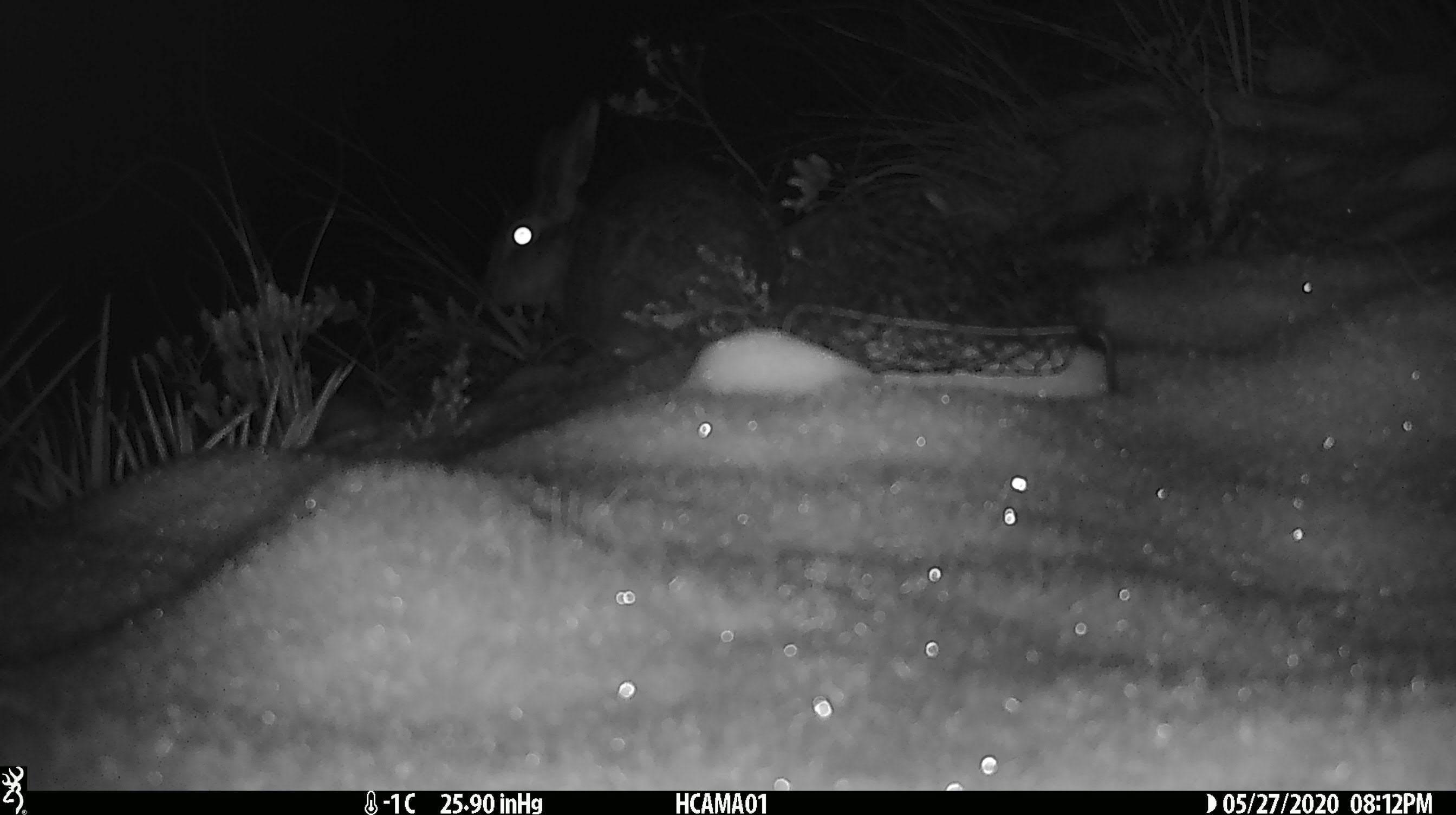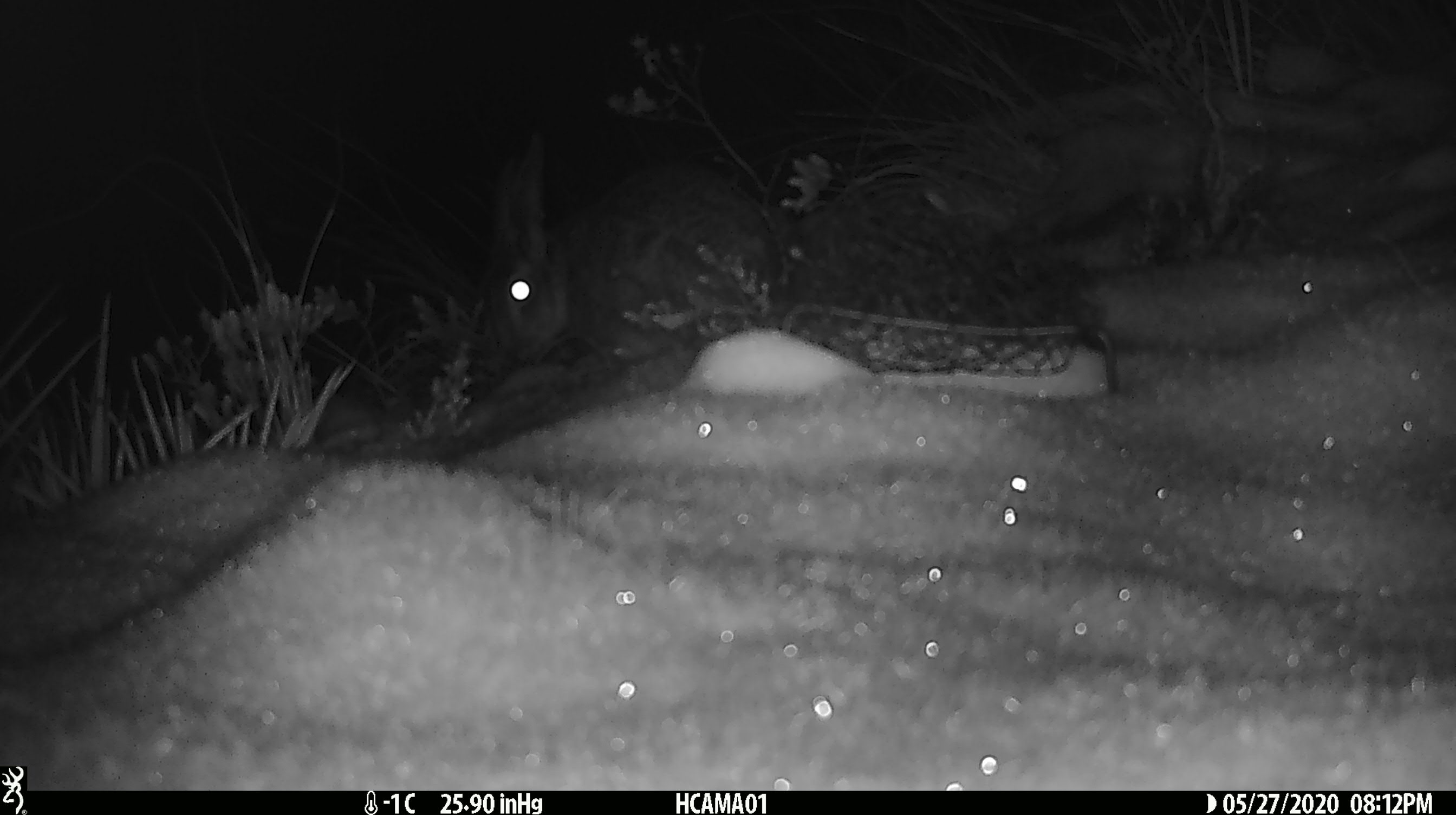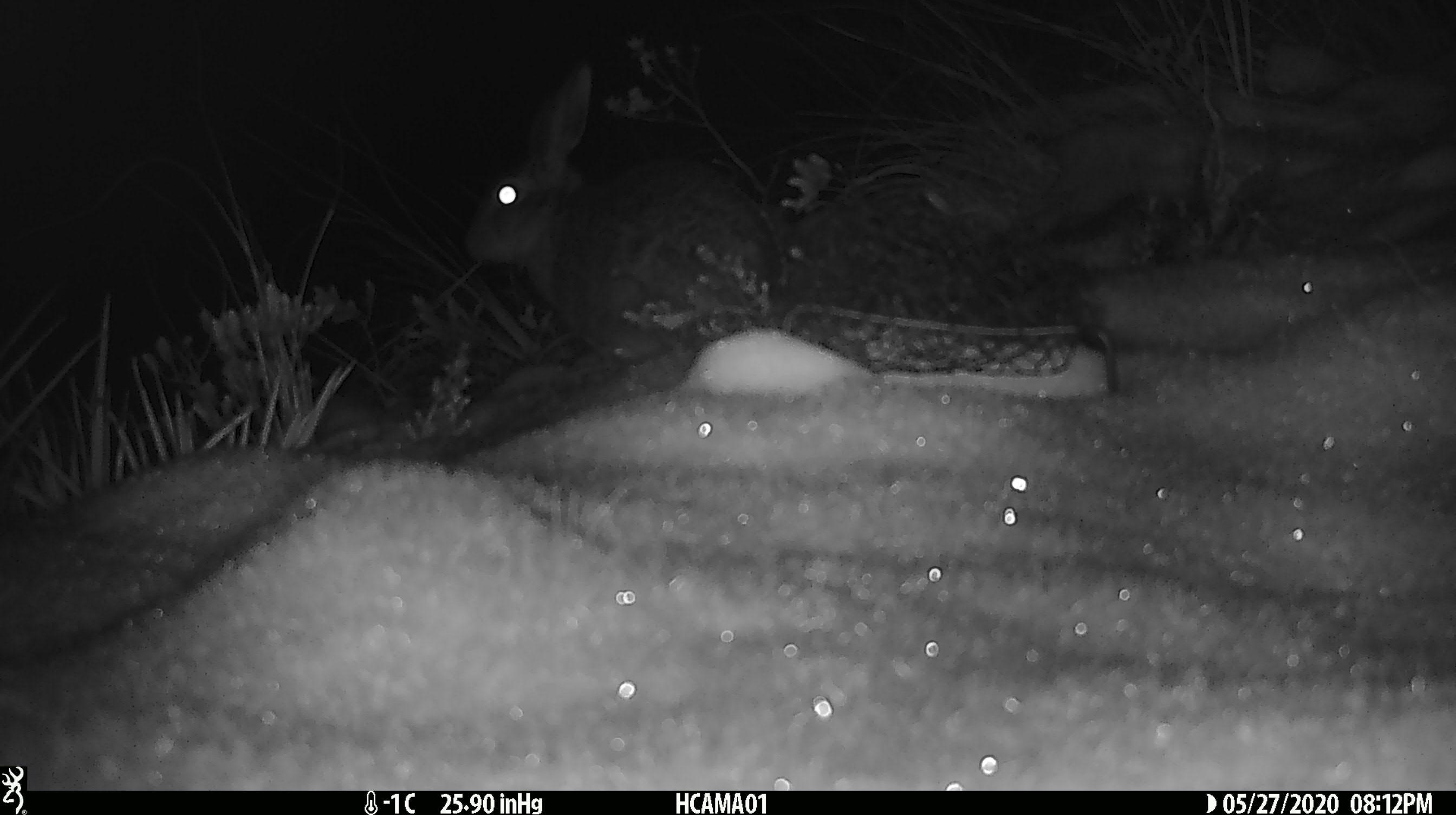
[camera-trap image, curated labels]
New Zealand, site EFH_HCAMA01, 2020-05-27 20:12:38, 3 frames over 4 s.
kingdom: Animalia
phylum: Chordata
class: Mammalia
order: Lagomorpha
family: Leporidae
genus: Lepus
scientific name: Lepus europaeus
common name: brown hare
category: hare